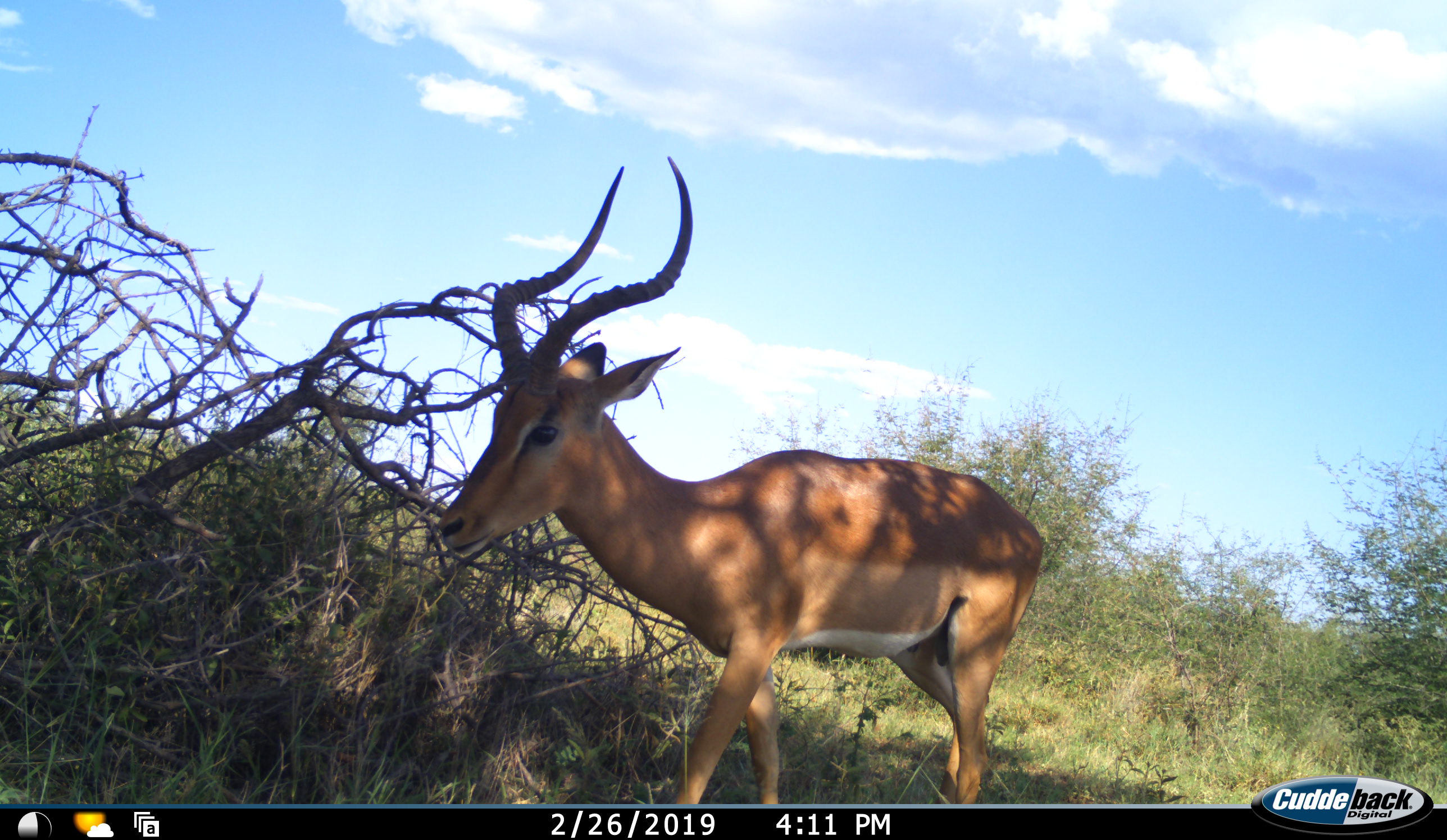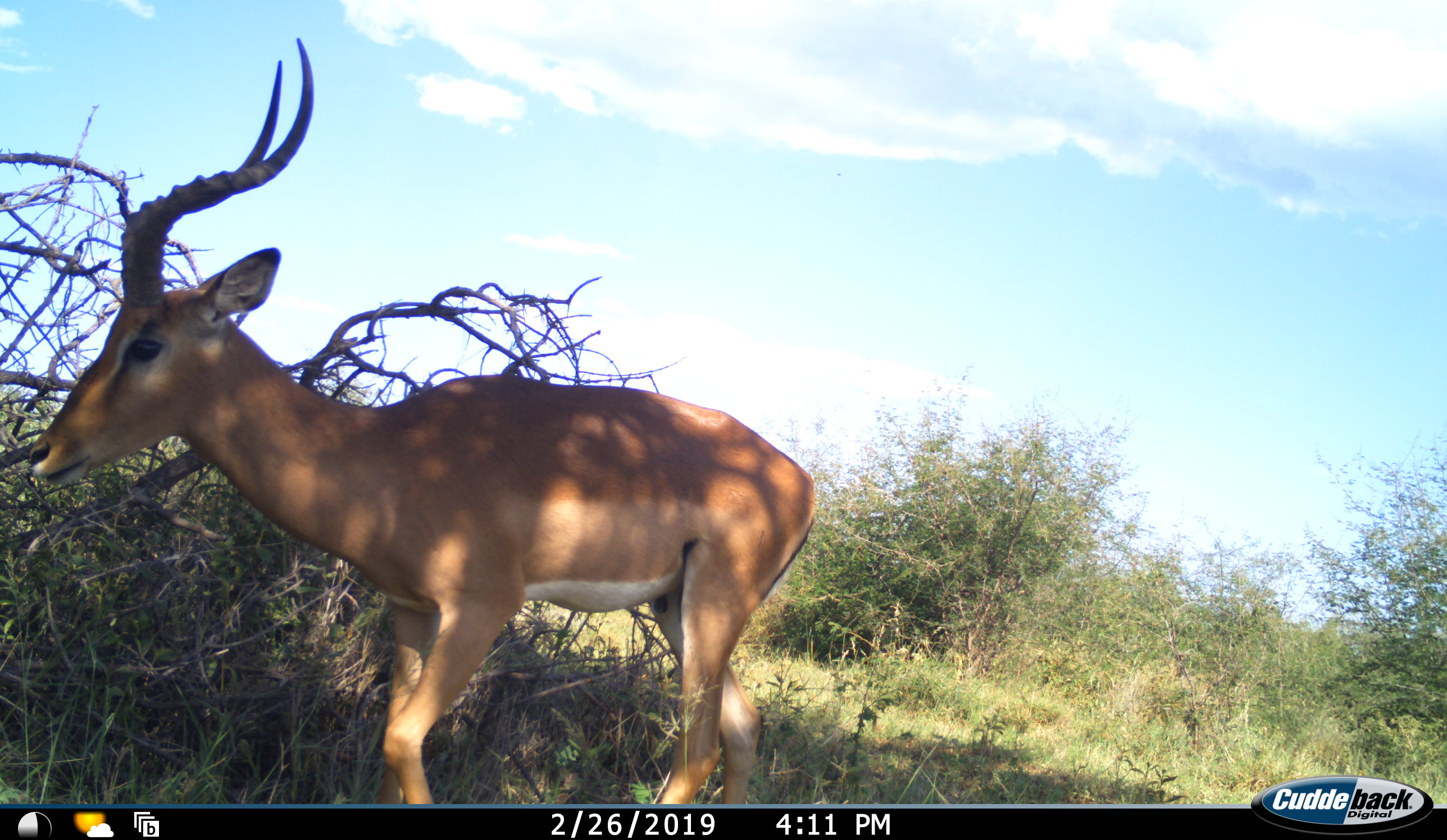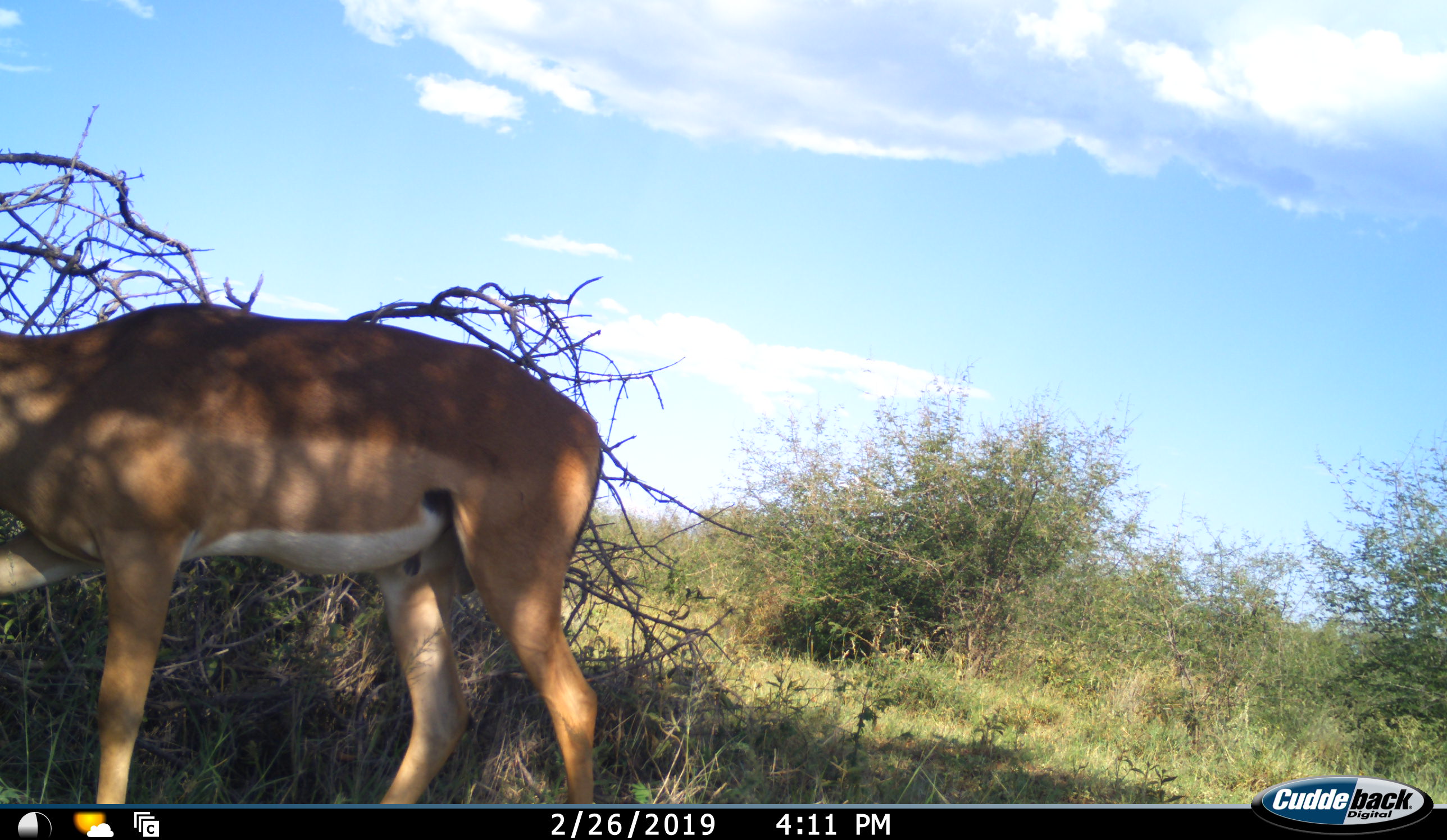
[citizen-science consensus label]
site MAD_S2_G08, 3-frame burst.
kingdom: Animalia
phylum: Chordata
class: Mammalia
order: Artiodactyla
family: Bovidae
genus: Aepyceros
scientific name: Aepyceros melampus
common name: impala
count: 1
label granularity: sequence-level